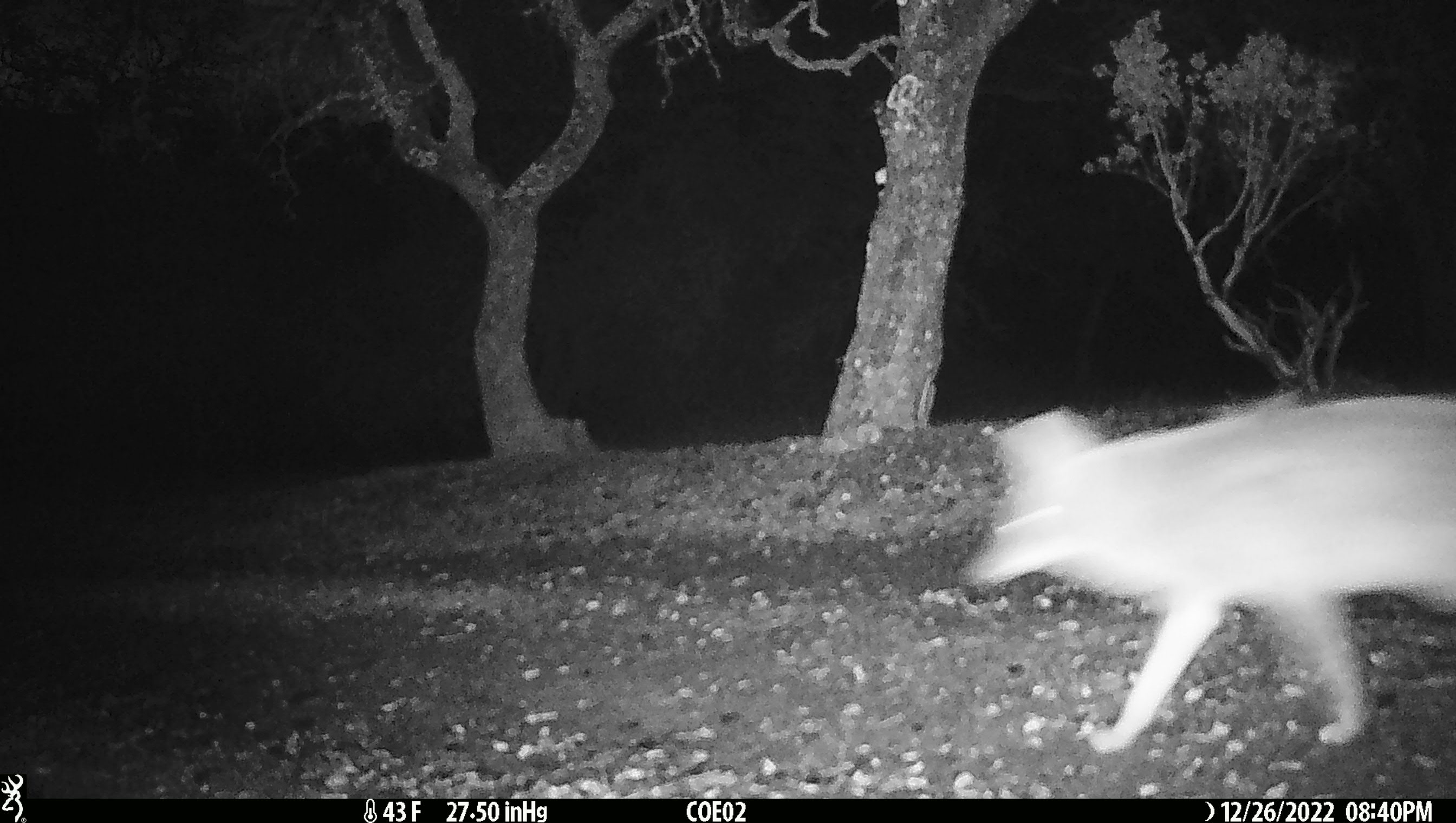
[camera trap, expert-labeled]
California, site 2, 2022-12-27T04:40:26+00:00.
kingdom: Animalia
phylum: Chordata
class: Mammalia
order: Carnivora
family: Canidae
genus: Canis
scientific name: Canis latrans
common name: coyote